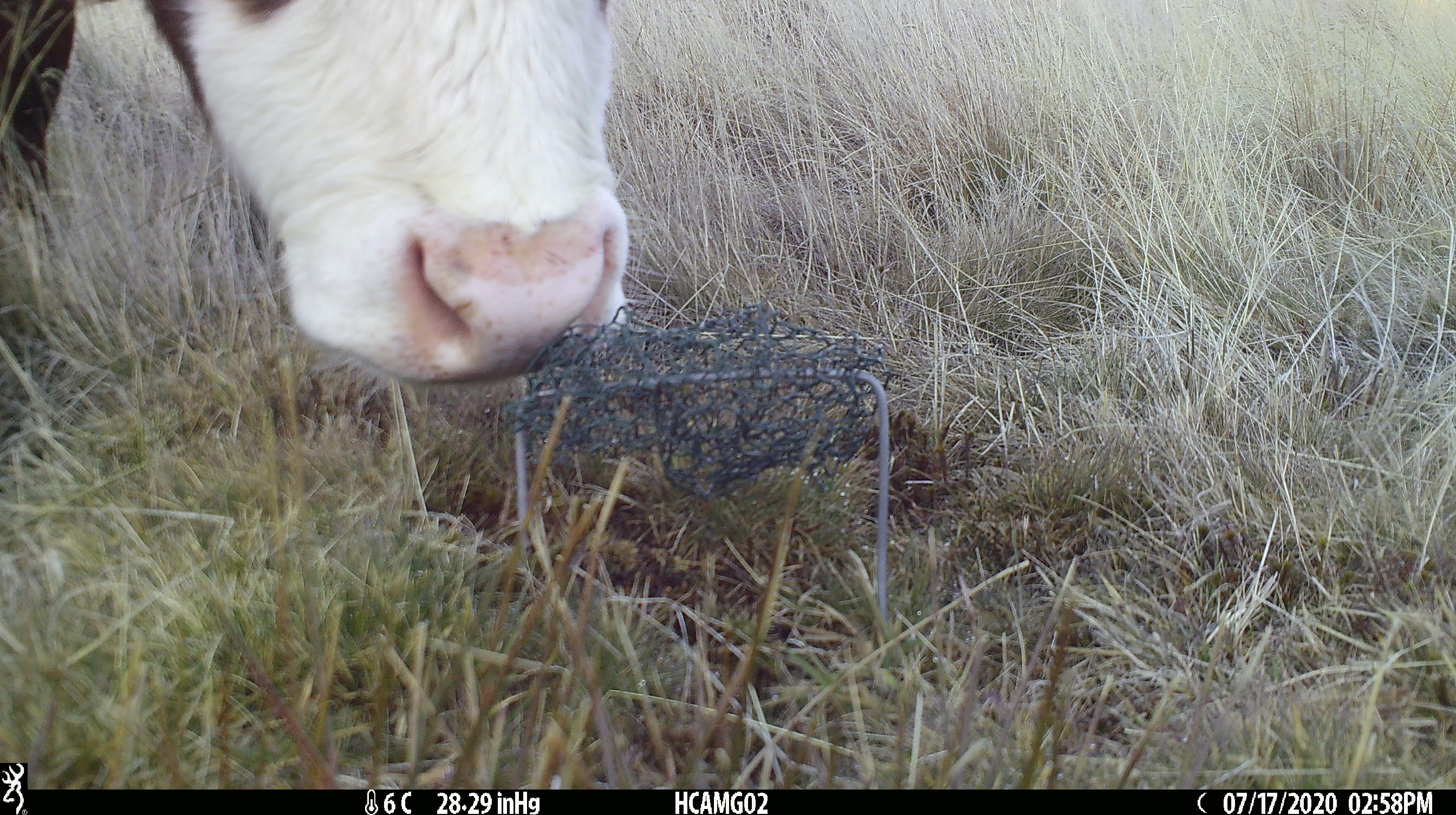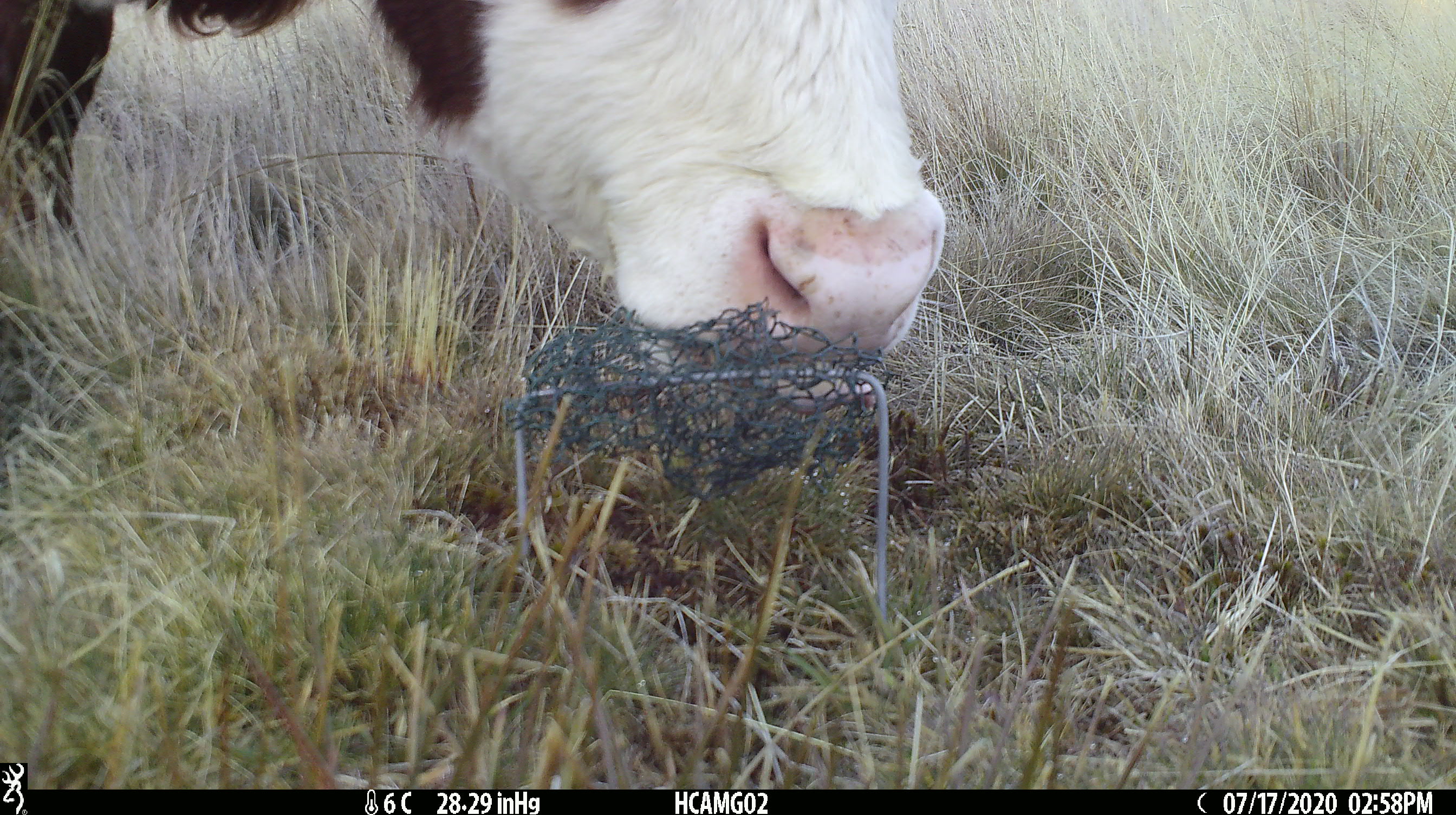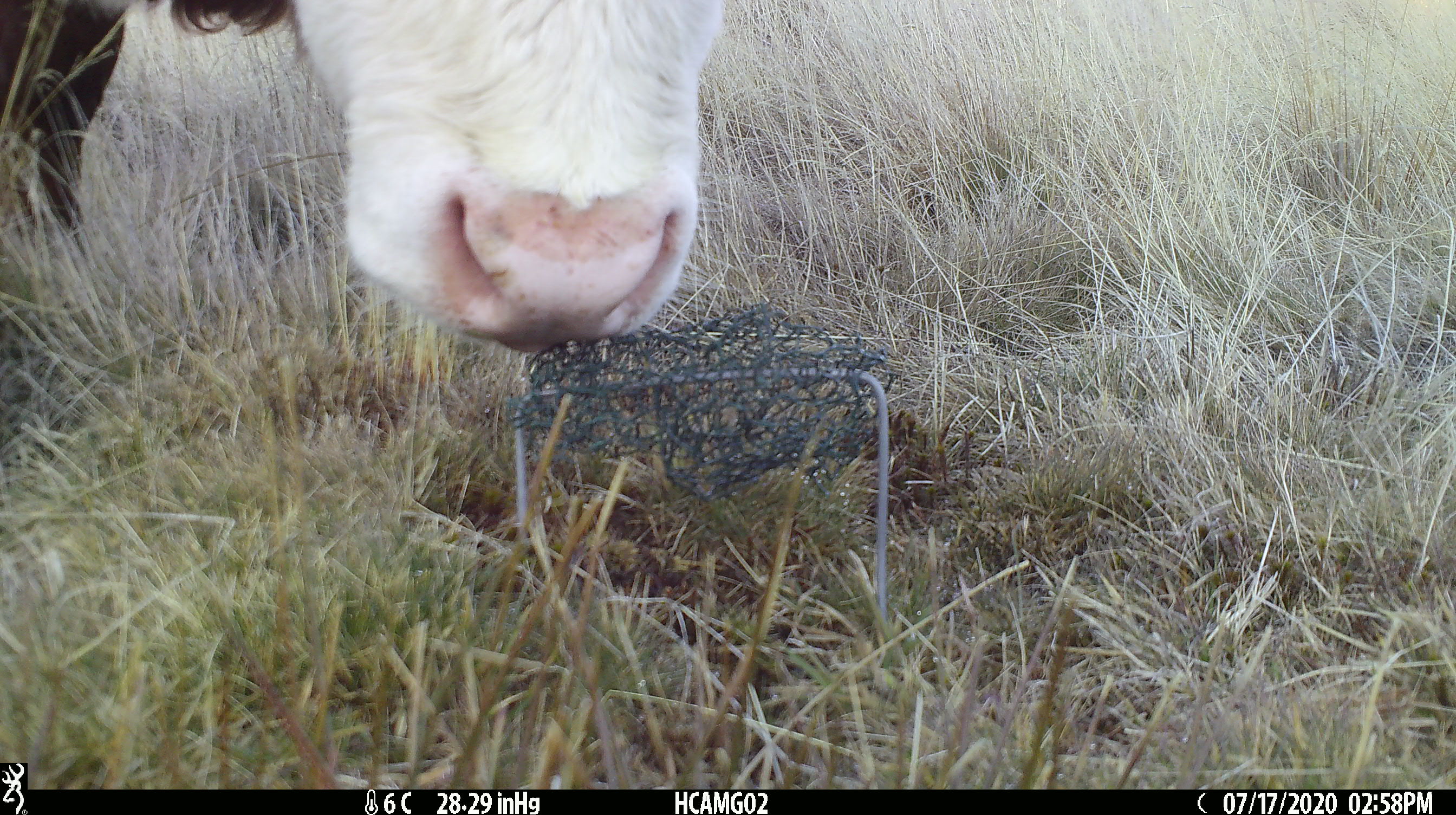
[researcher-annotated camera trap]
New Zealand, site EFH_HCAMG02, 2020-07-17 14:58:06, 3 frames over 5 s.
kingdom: Animalia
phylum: Chordata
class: Mammalia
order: Artiodactyla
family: Bovidae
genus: Bos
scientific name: Bos taurus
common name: domestic cow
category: cow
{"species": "cow (domestic cow) (Bos taurus)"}